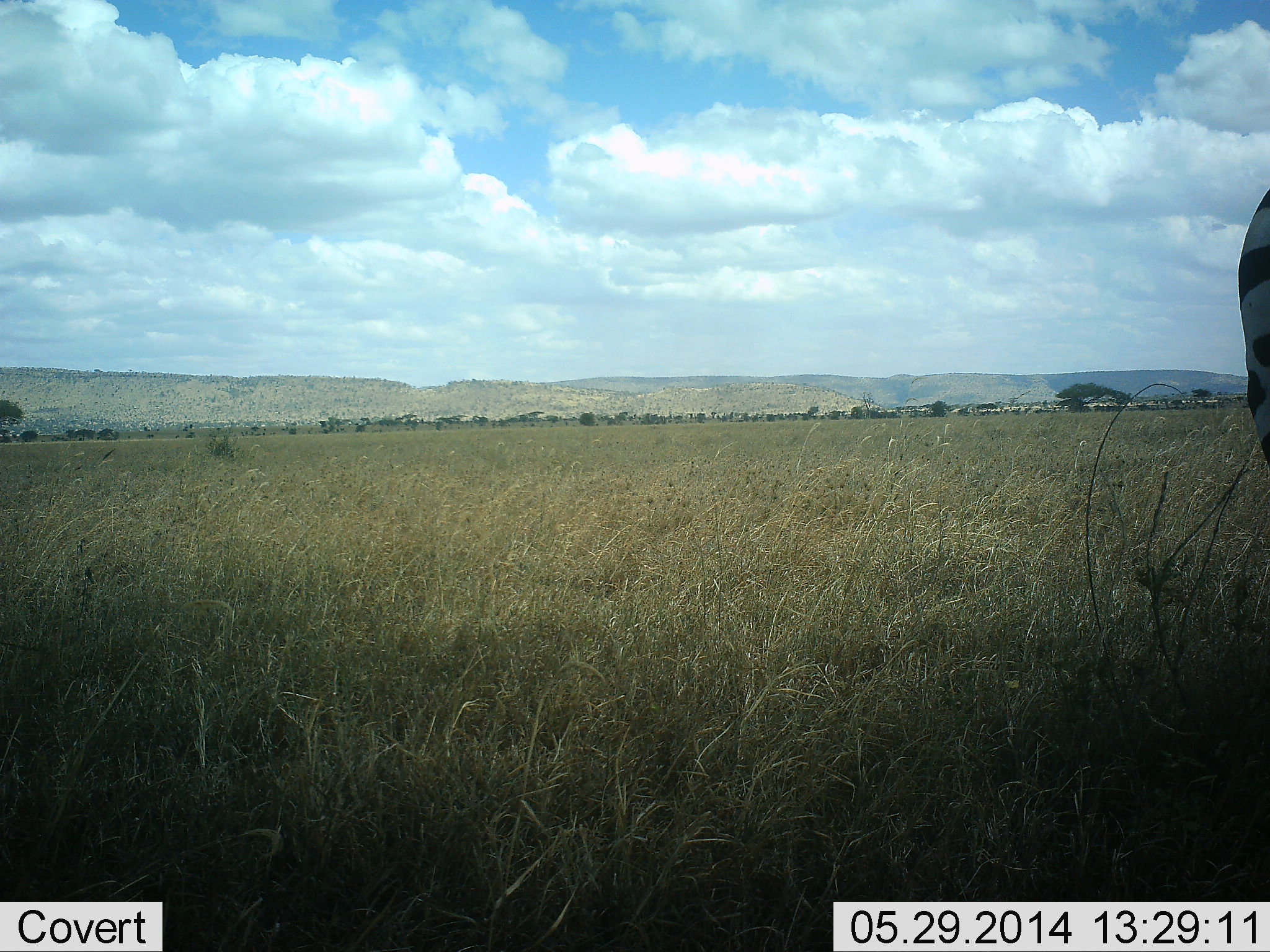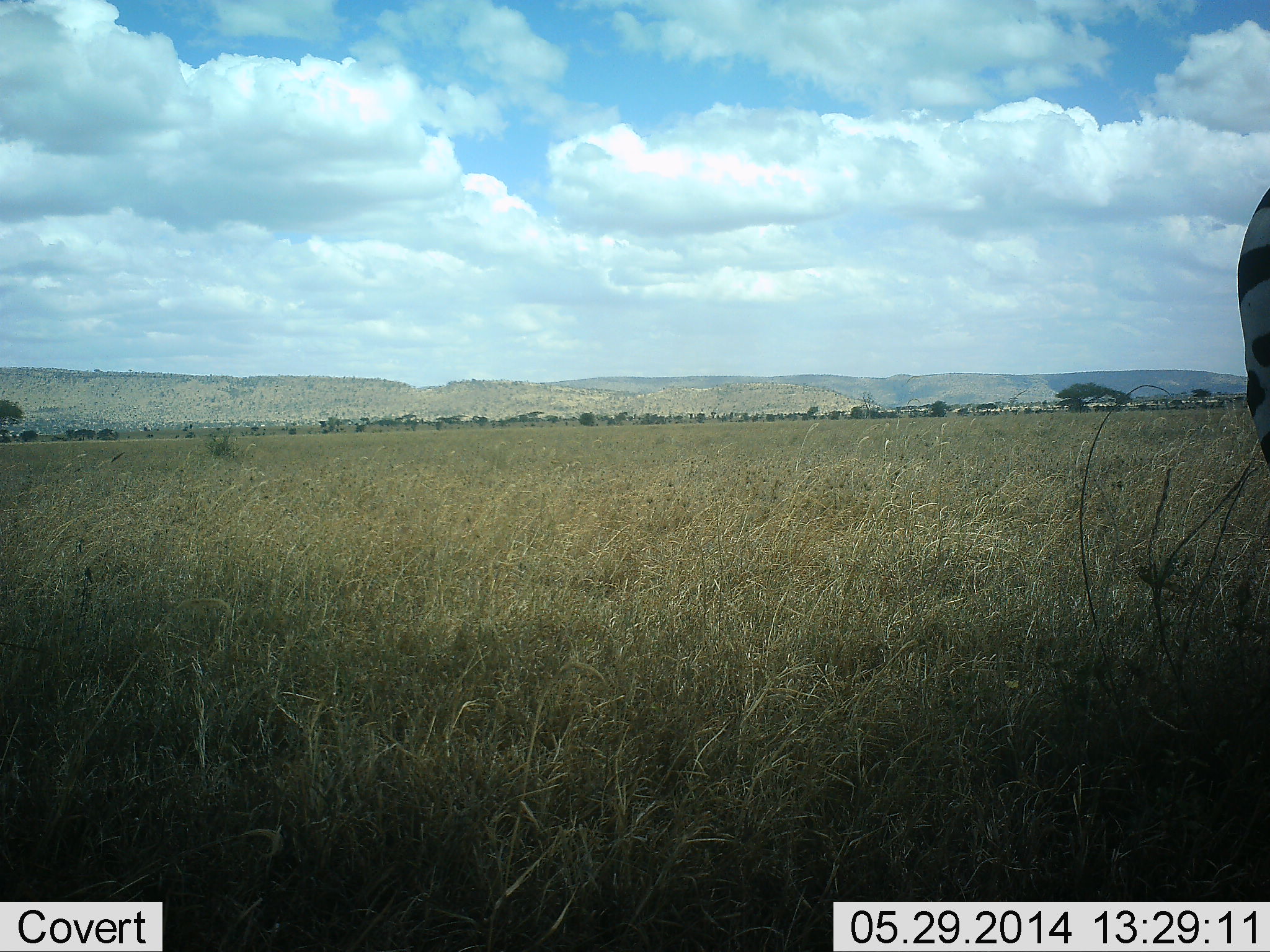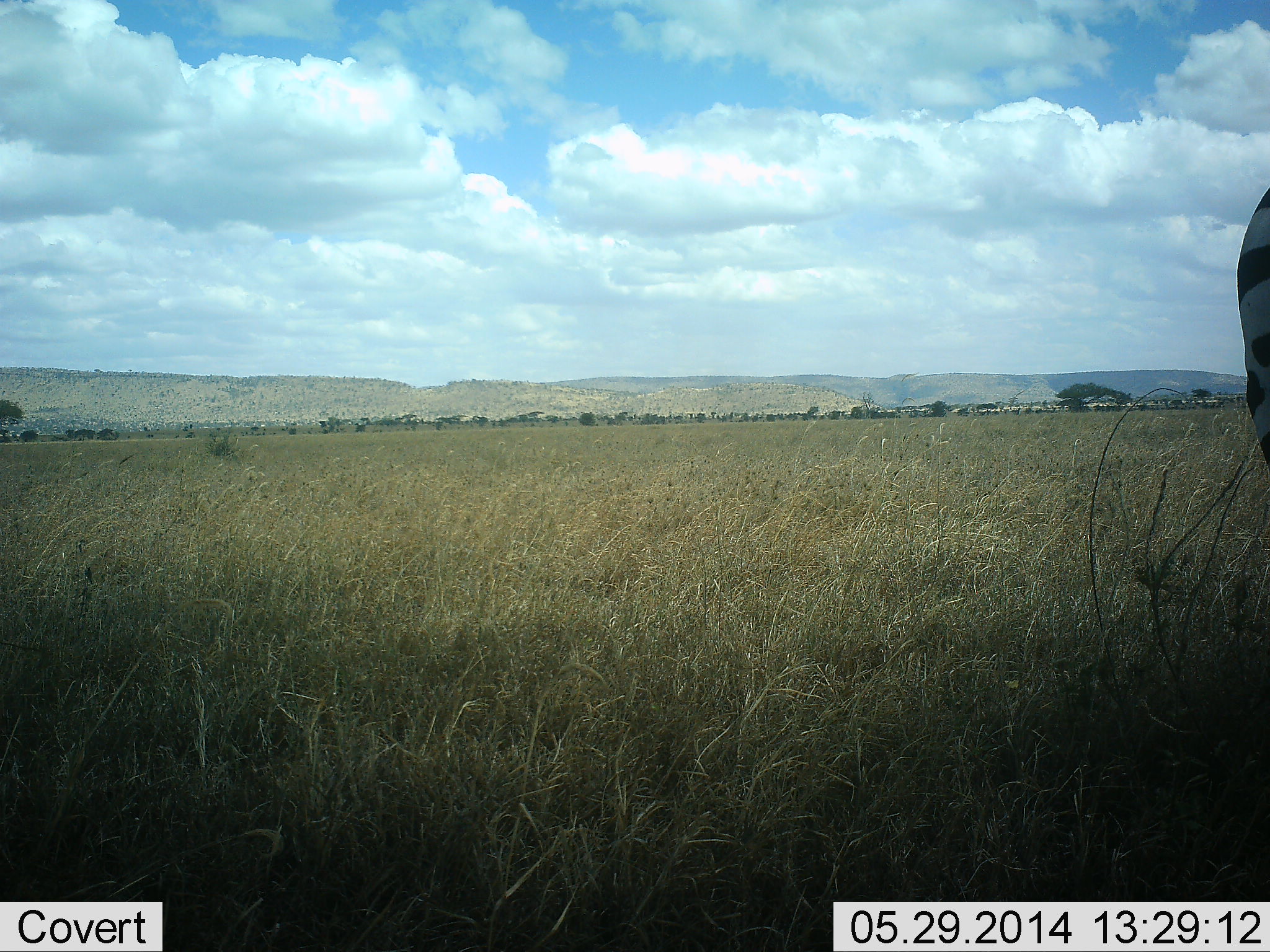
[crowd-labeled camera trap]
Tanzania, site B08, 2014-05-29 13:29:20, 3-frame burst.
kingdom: Animalia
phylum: Chordata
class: Mammalia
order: Perissodactyla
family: Equidae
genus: Equus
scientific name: Equus quagga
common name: plains zebra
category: zebra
Zebra (plains zebra) (Equus quagga), count 1. Behavior (volunteer vote fractions): standing 90%, resting 0%, moving 10%, interacting 0%. Young present (vote fraction): 0%. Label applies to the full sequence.